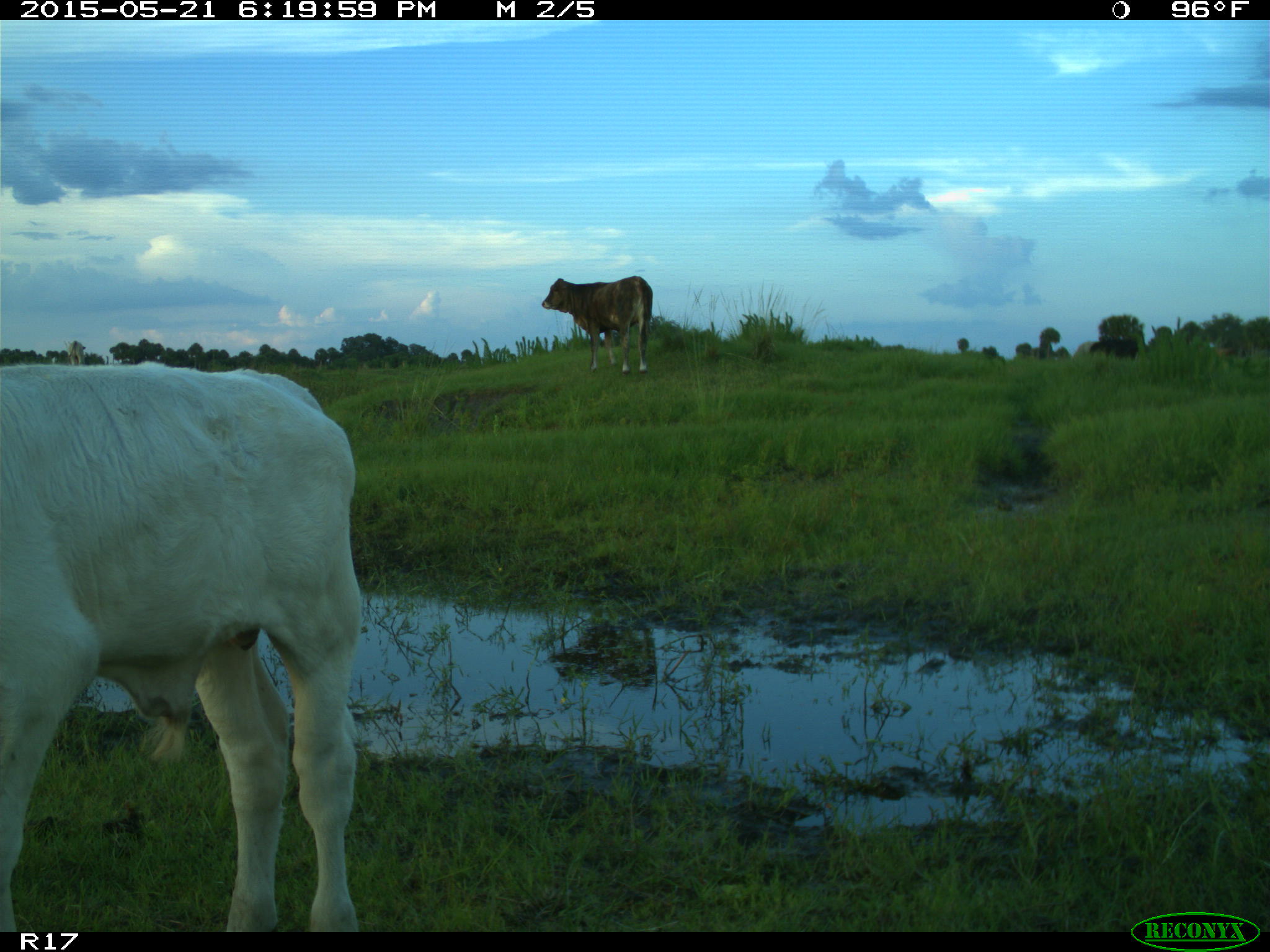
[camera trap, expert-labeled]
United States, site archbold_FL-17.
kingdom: Animalia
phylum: Chordata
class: Mammalia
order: Artiodactyla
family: Bovidae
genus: Bos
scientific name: Bos taurus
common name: domestic cow